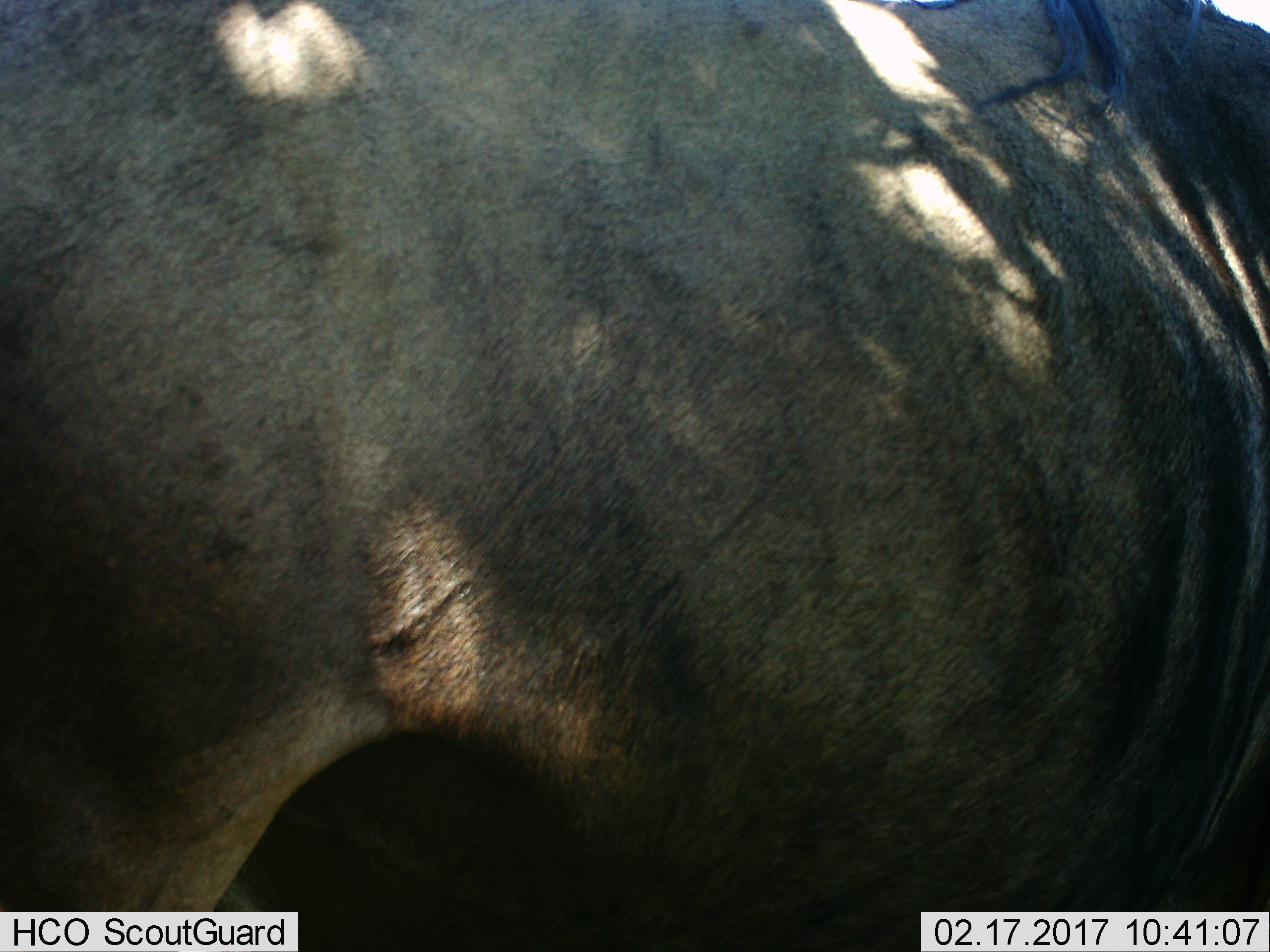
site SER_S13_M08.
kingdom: Animalia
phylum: Chordata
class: Mammalia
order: Artiodactyla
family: Bovidae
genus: Connochaetes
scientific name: Connochaetes taurinus taurinus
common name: blue wildebeest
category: wildebeestblue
Wildebeestblue (blue wildebeest) (Connochaetes taurinus taurinus), count 1. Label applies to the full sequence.